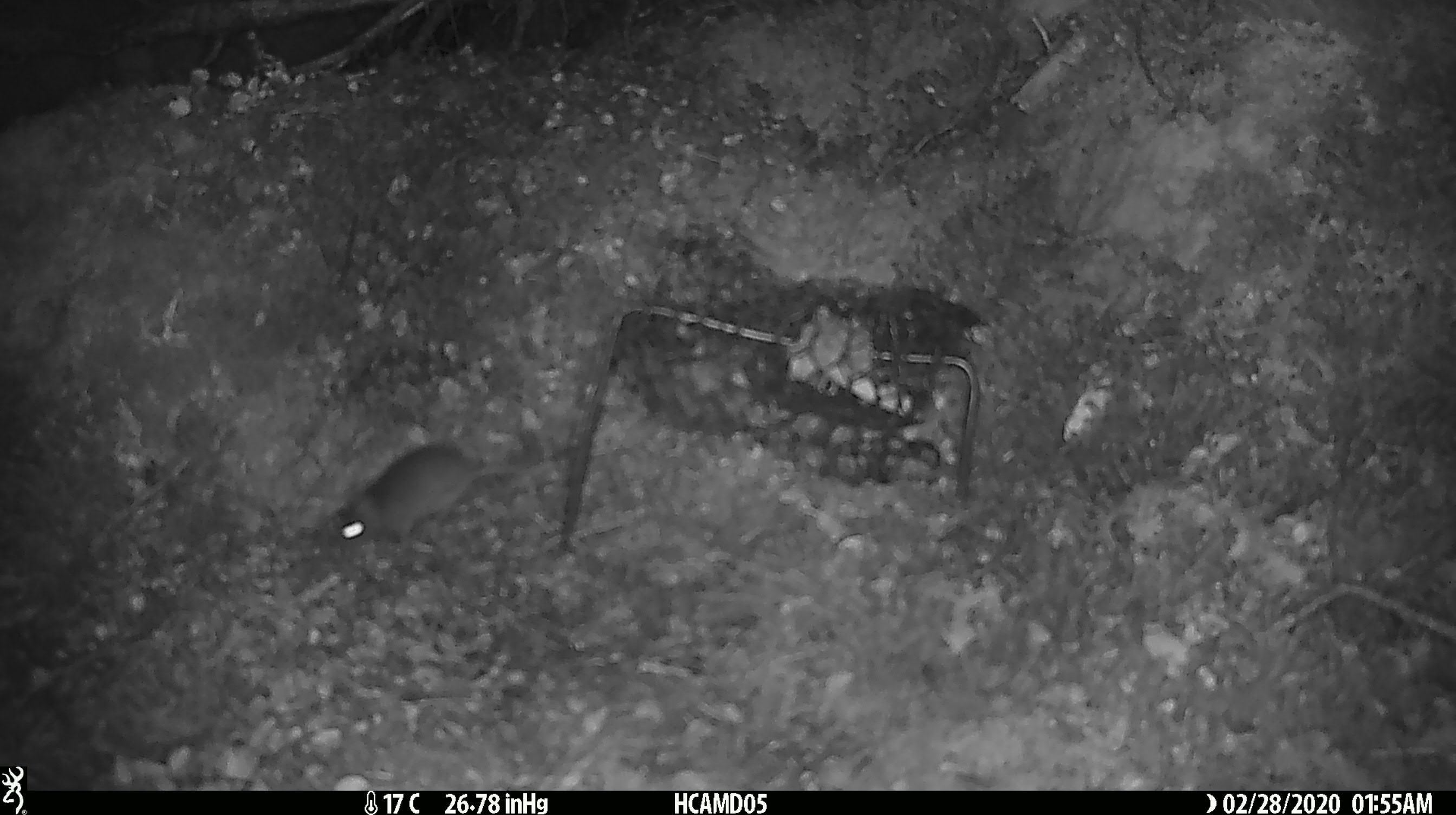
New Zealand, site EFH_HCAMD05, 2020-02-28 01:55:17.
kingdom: Animalia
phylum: Chordata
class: Mammalia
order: Rodentia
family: Muridae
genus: Mus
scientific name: Mus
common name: mouse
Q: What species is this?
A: Mouse (Mus).